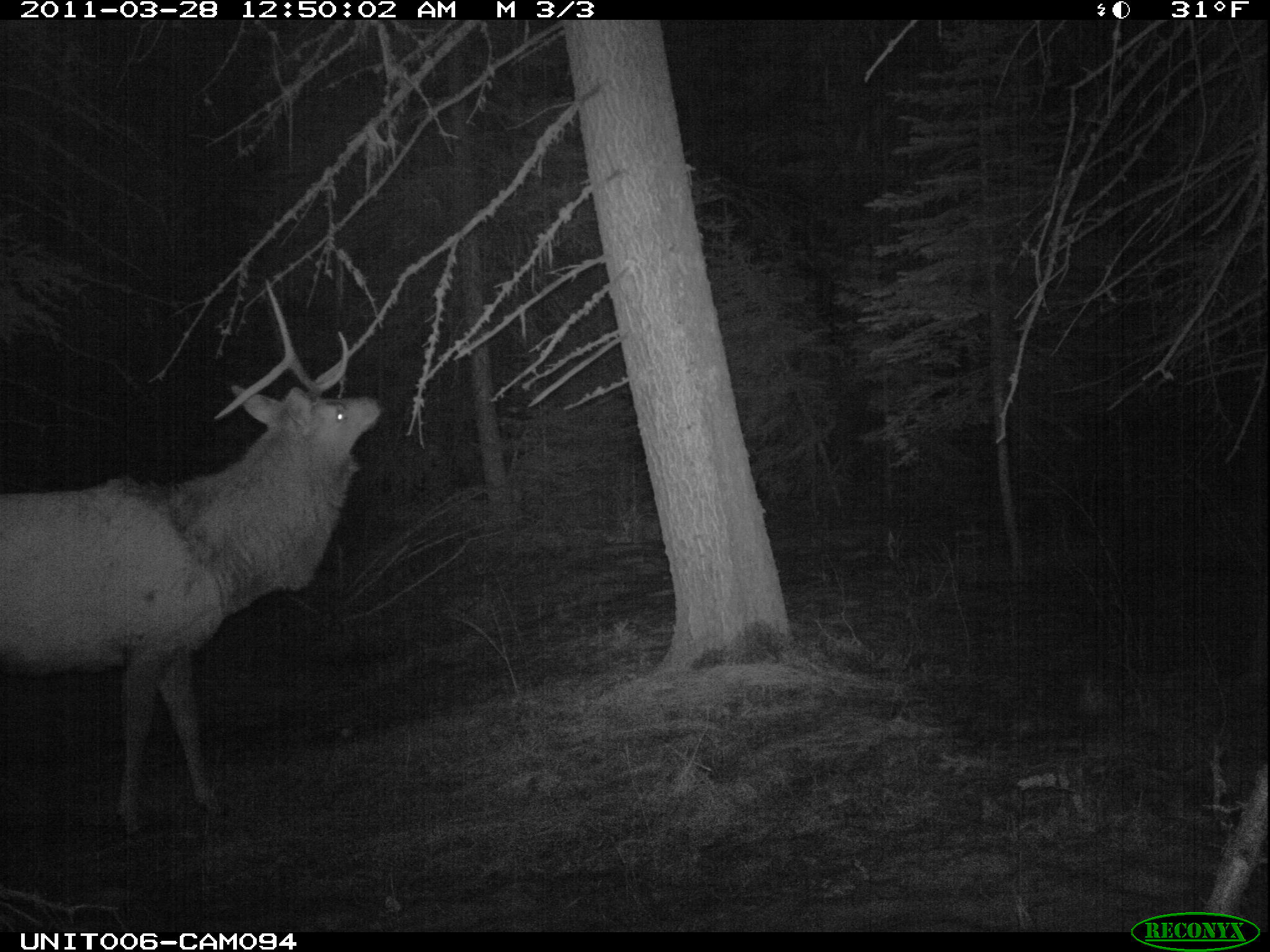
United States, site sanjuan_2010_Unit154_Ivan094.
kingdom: Animalia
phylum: Chordata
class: Mammalia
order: Artiodactyla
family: Cervidae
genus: Cervus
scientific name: Cervus elaphus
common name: red deer